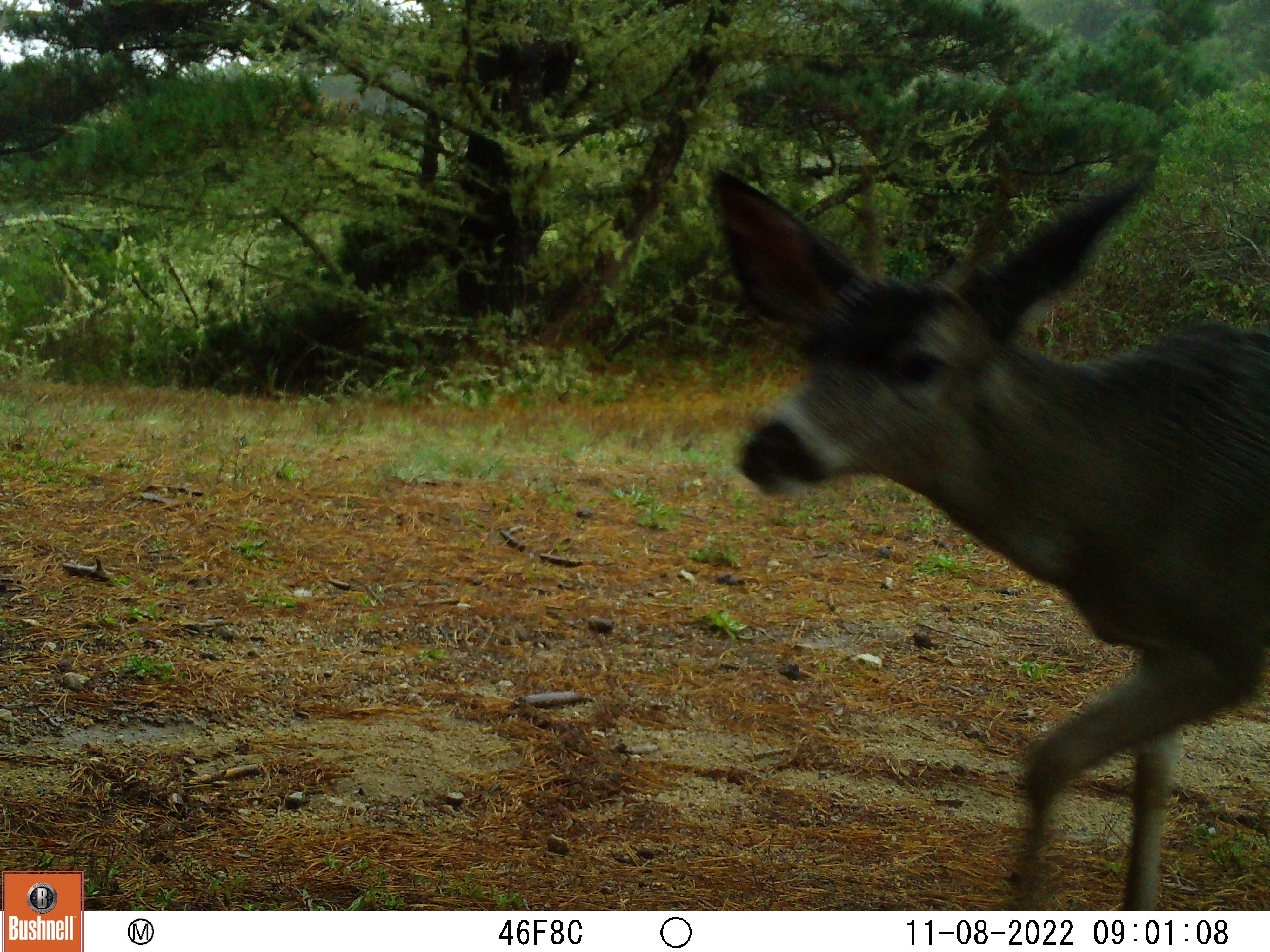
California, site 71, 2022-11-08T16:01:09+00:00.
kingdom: Animalia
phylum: Chordata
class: Mammalia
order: Artiodactyla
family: Cervidae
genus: Odocoileus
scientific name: Odocoileus hemionus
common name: mule deer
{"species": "mule deer (Odocoileus hemionus)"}